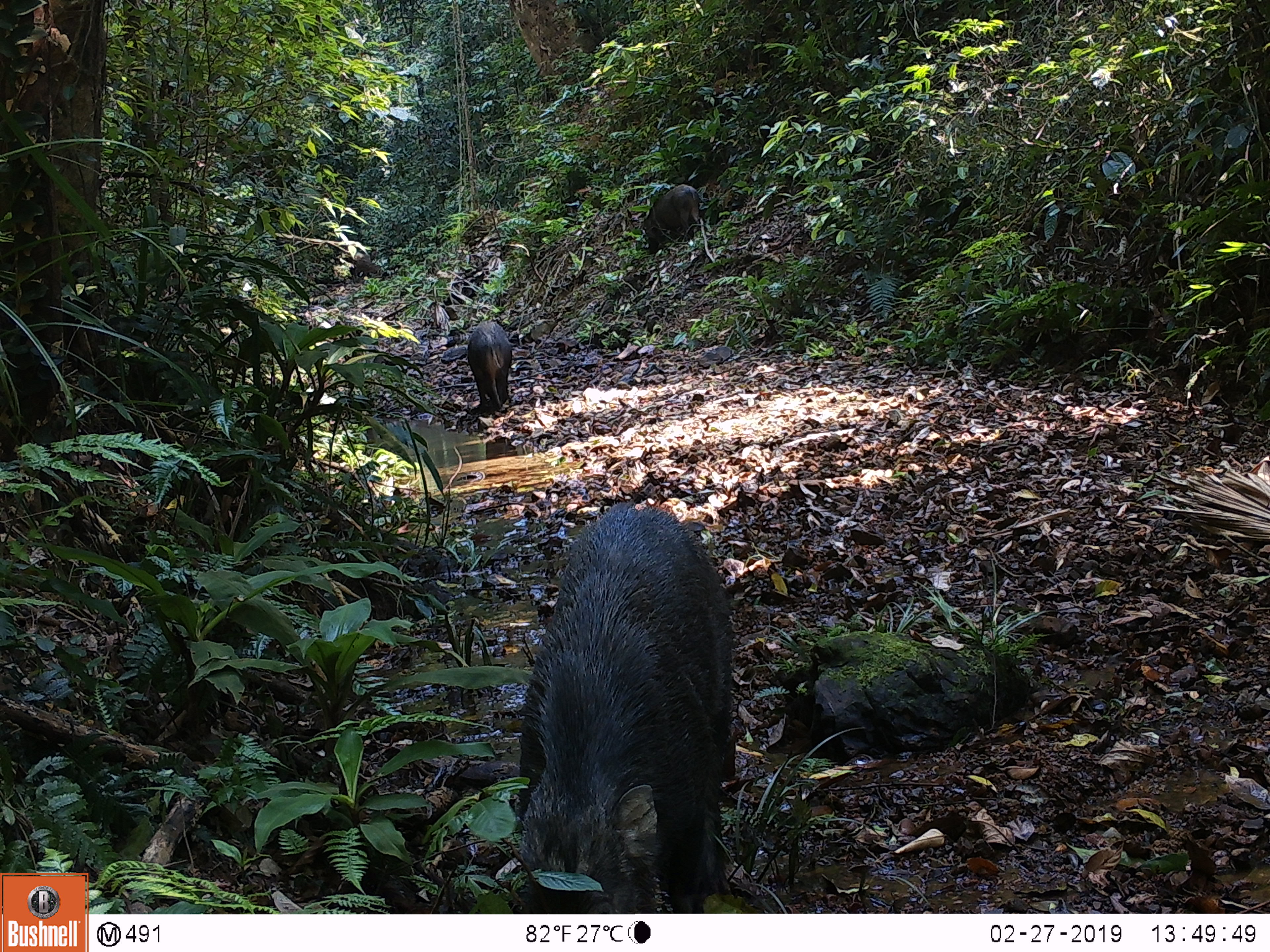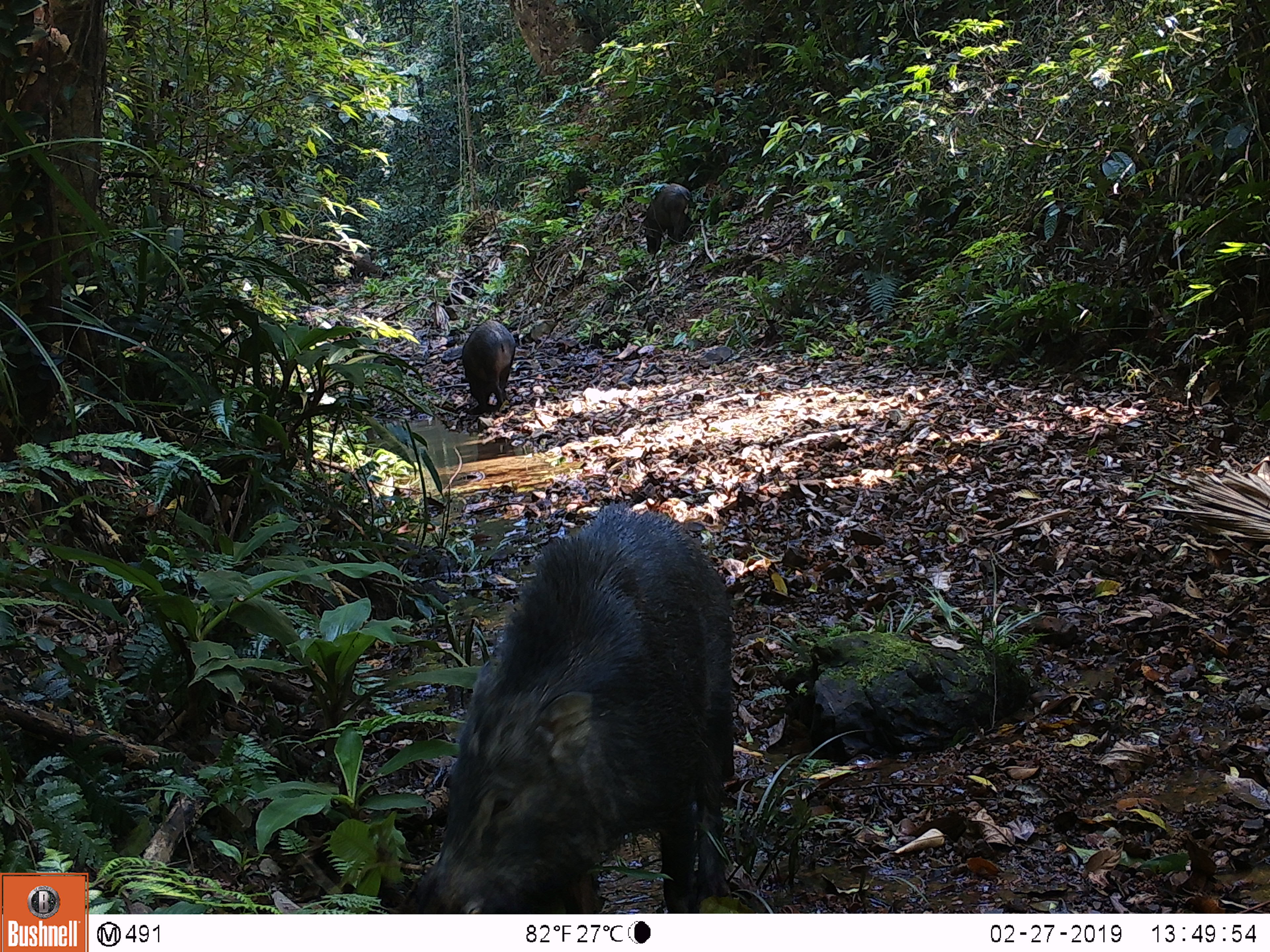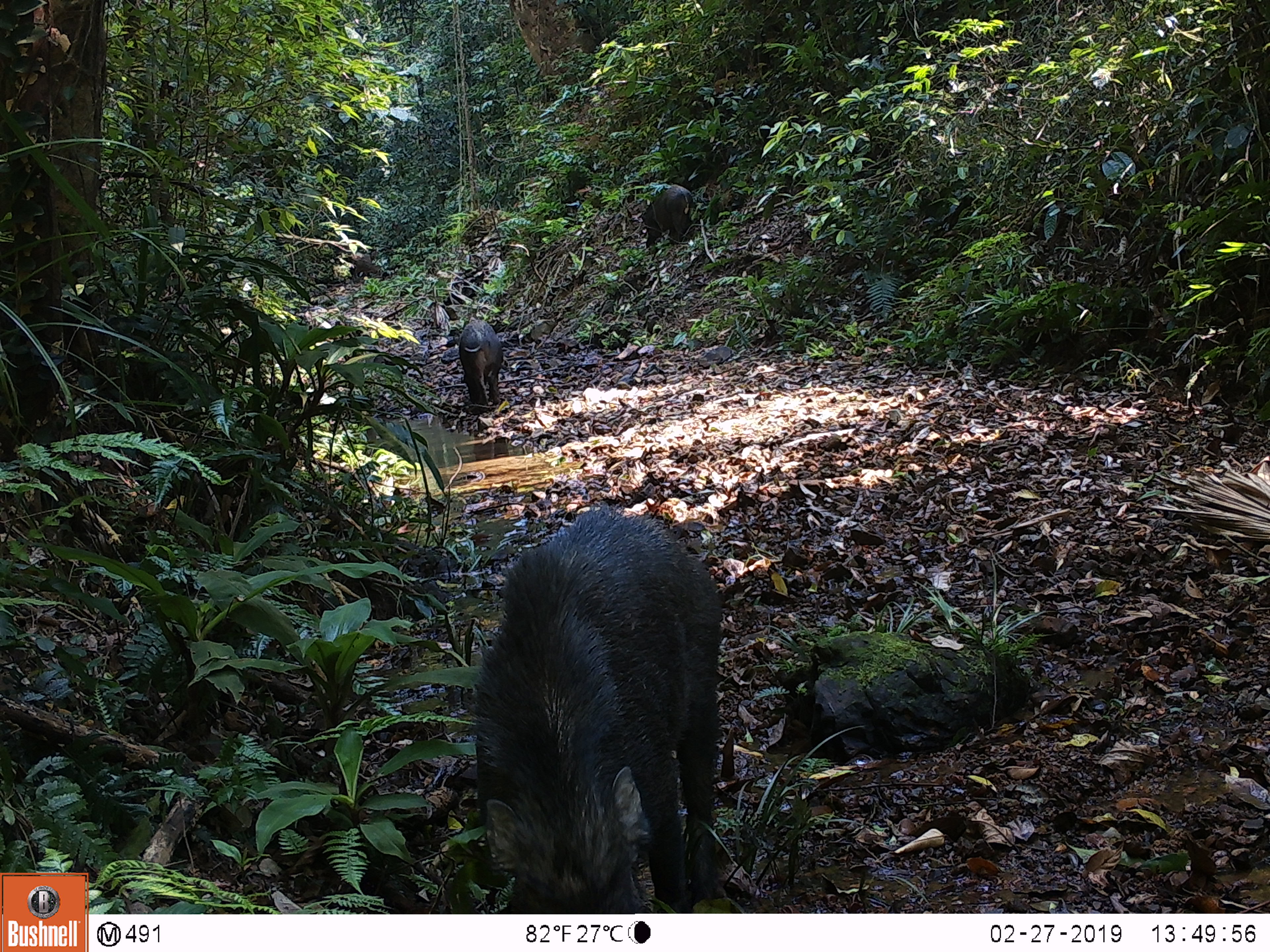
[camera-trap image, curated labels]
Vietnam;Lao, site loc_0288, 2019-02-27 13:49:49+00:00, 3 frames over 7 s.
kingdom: Animalia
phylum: Chordata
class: Mammalia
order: Artiodactyla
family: Suidae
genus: Sus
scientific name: Sus scrofa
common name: eurasian wild pig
Eurasian wild pig (Sus scrofa). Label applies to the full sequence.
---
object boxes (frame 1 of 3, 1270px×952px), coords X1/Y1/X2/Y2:
eurasian wild pig: 515/497/734/914; 466/320/512/413; 642/183/701/254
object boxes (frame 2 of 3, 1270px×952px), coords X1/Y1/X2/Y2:
eurasian wild pig: 408/497/734/914; 461/318/517/413; 641/182/692/254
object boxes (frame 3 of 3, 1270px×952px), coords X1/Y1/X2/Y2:
eurasian wild pig: 464/499/723/914; 457/318/504/415; 641/183/693/249